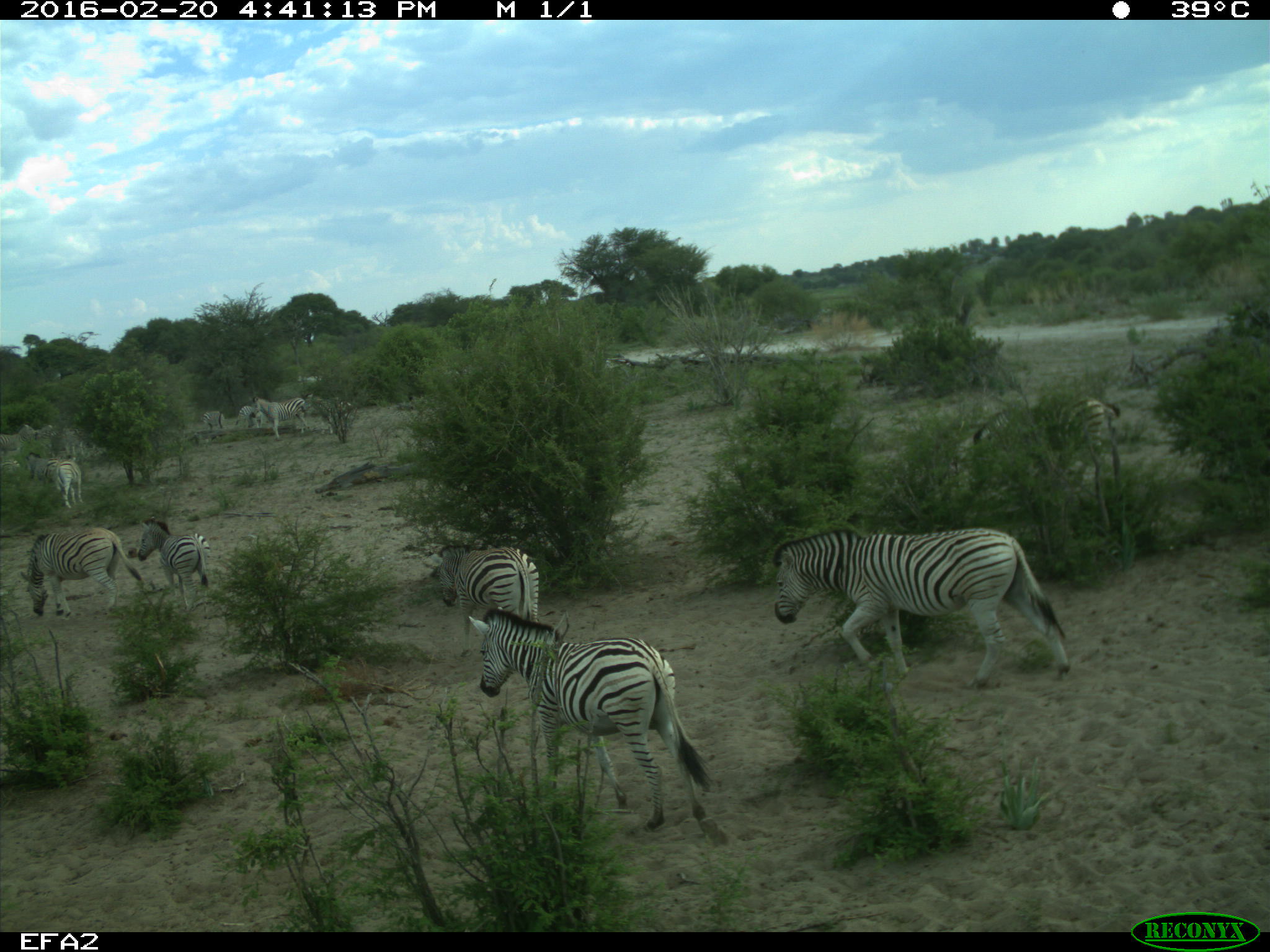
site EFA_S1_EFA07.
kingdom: Animalia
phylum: Chordata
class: Mammalia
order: Perissodactyla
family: Equidae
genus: Equus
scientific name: Equus quagga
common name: plains zebra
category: zebraplains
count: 11-50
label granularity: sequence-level